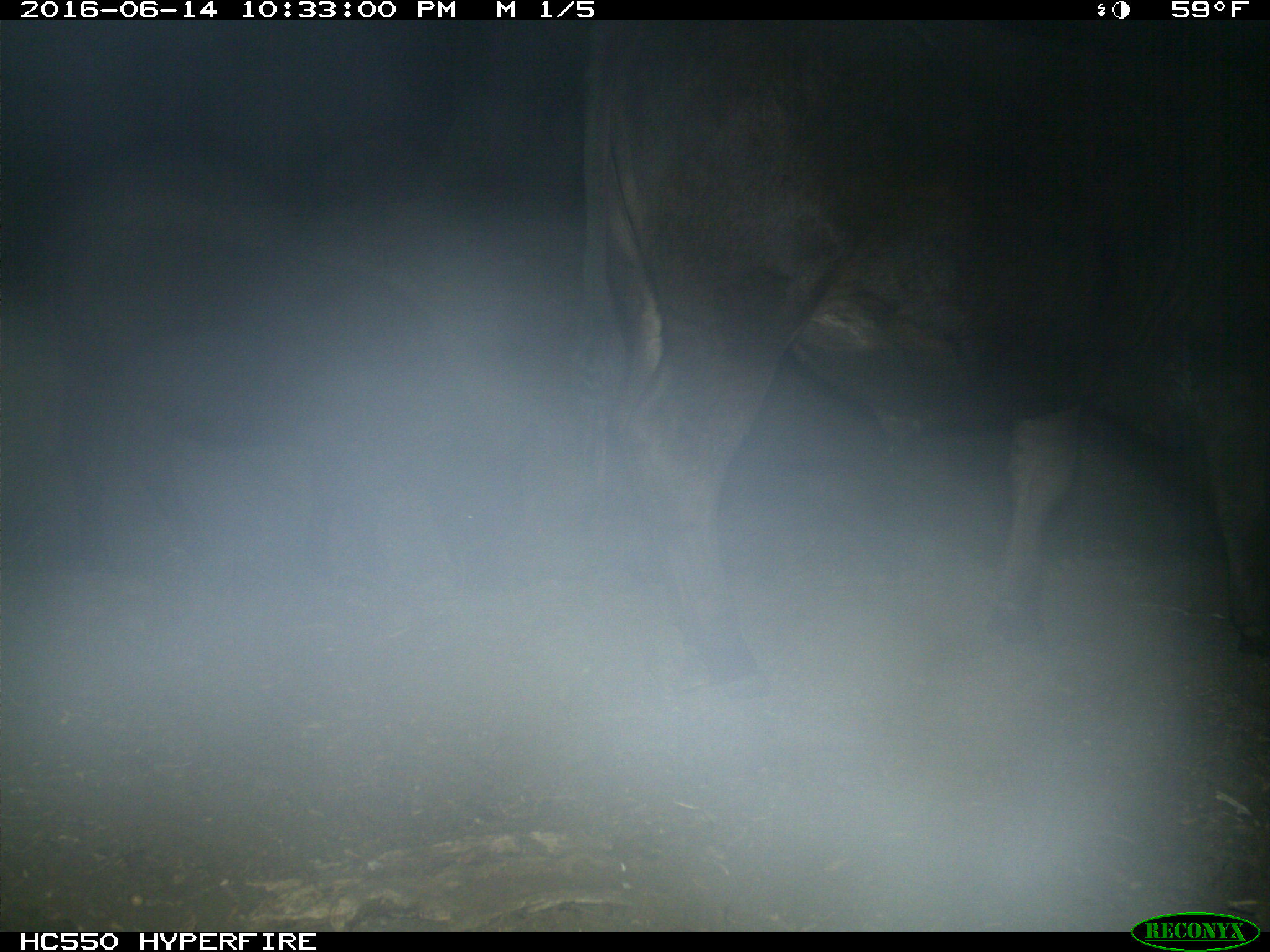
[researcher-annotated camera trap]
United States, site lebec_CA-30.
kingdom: Animalia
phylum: Chordata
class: Mammalia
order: Artiodactyla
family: Bovidae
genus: Bos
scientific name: Bos taurus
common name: domestic cow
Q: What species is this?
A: Bos taurus (domestic cow).